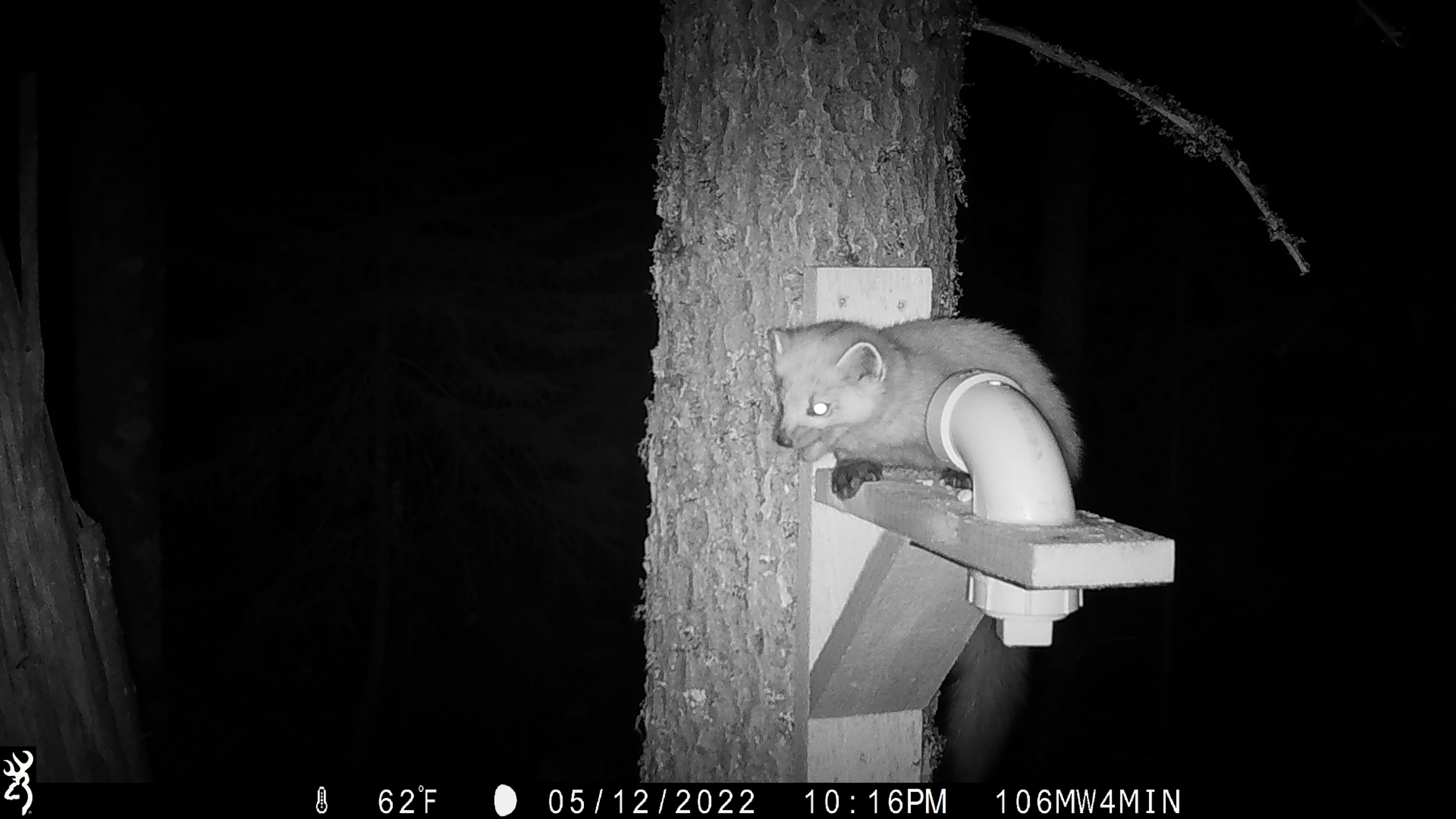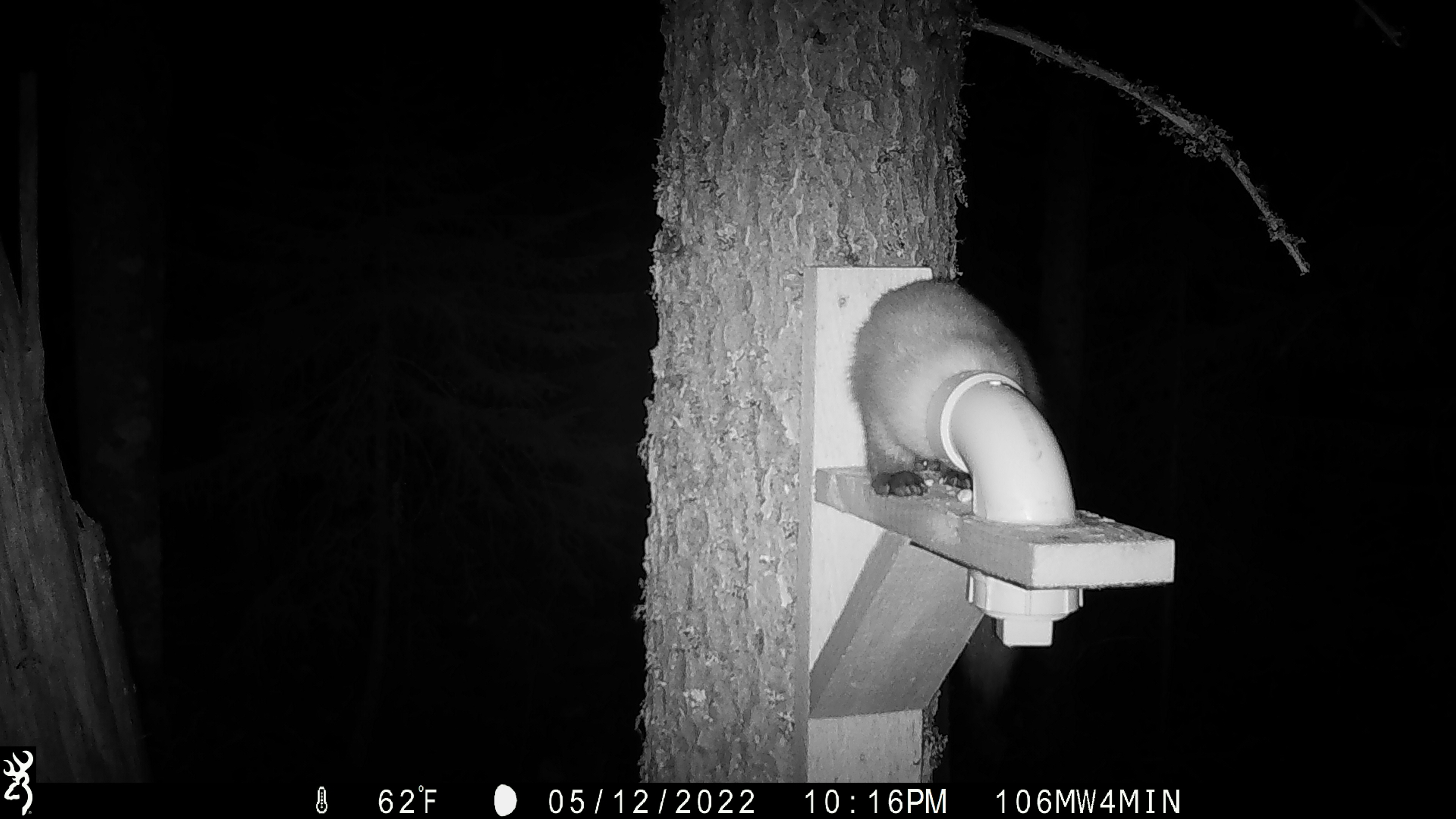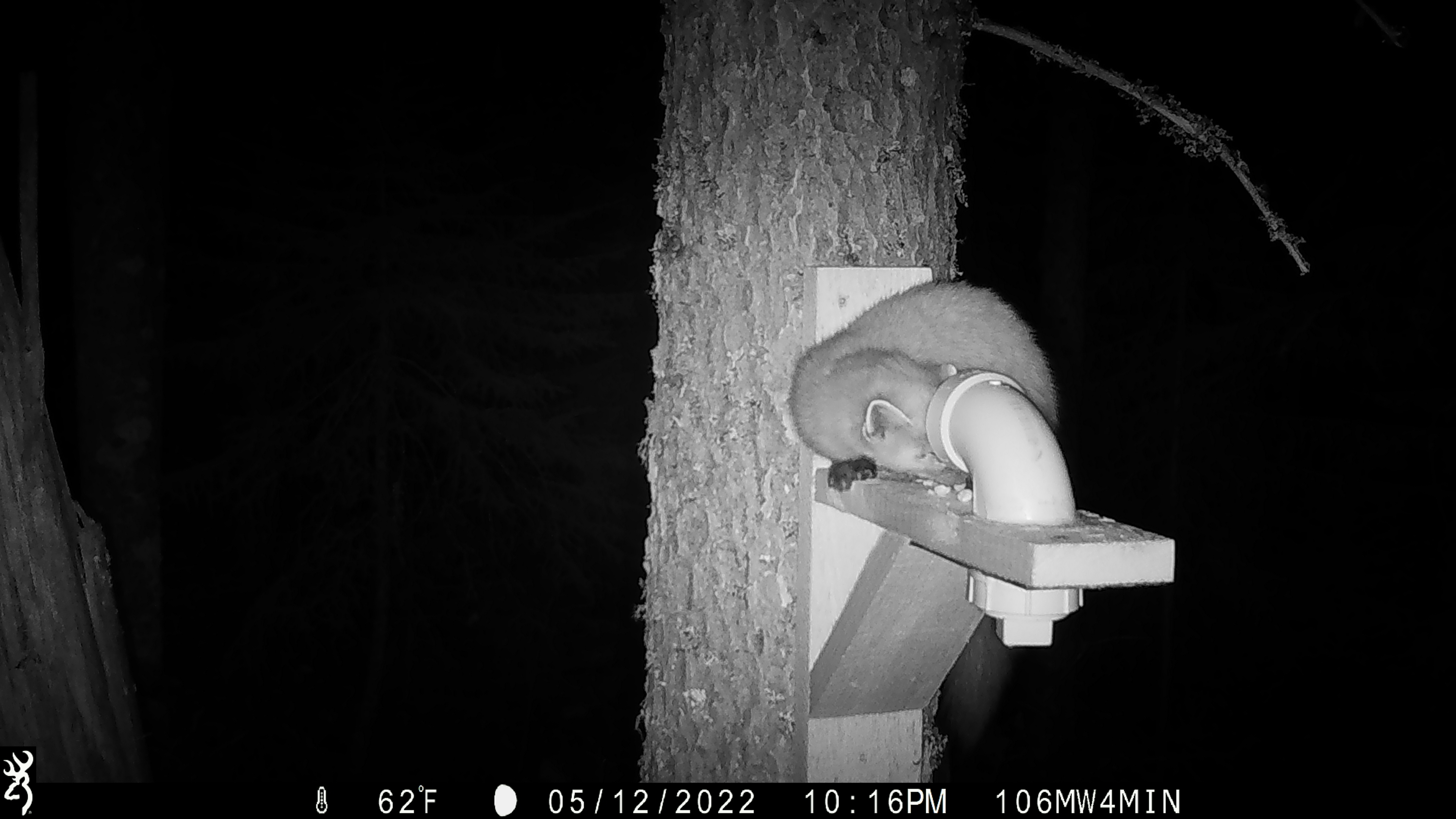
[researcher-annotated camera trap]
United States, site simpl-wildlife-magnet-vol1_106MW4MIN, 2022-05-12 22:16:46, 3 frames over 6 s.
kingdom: Animalia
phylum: Chordata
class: Mammalia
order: Carnivora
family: Mustelidae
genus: Martes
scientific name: Martes americana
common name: american marten